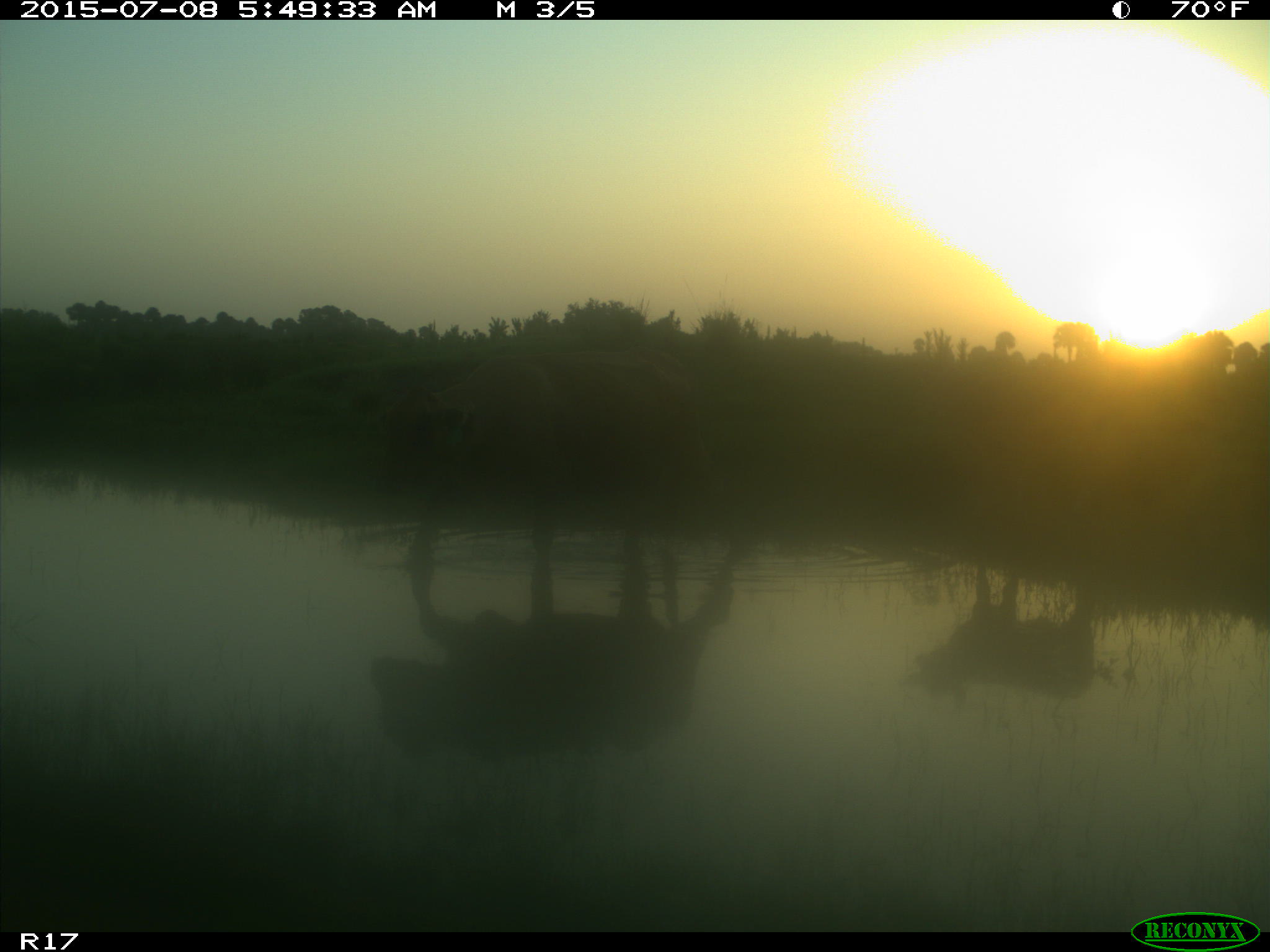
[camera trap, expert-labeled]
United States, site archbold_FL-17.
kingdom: Animalia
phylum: Chordata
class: Mammalia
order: Artiodactyla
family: Bovidae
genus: Bos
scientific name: Bos taurus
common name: domestic cow